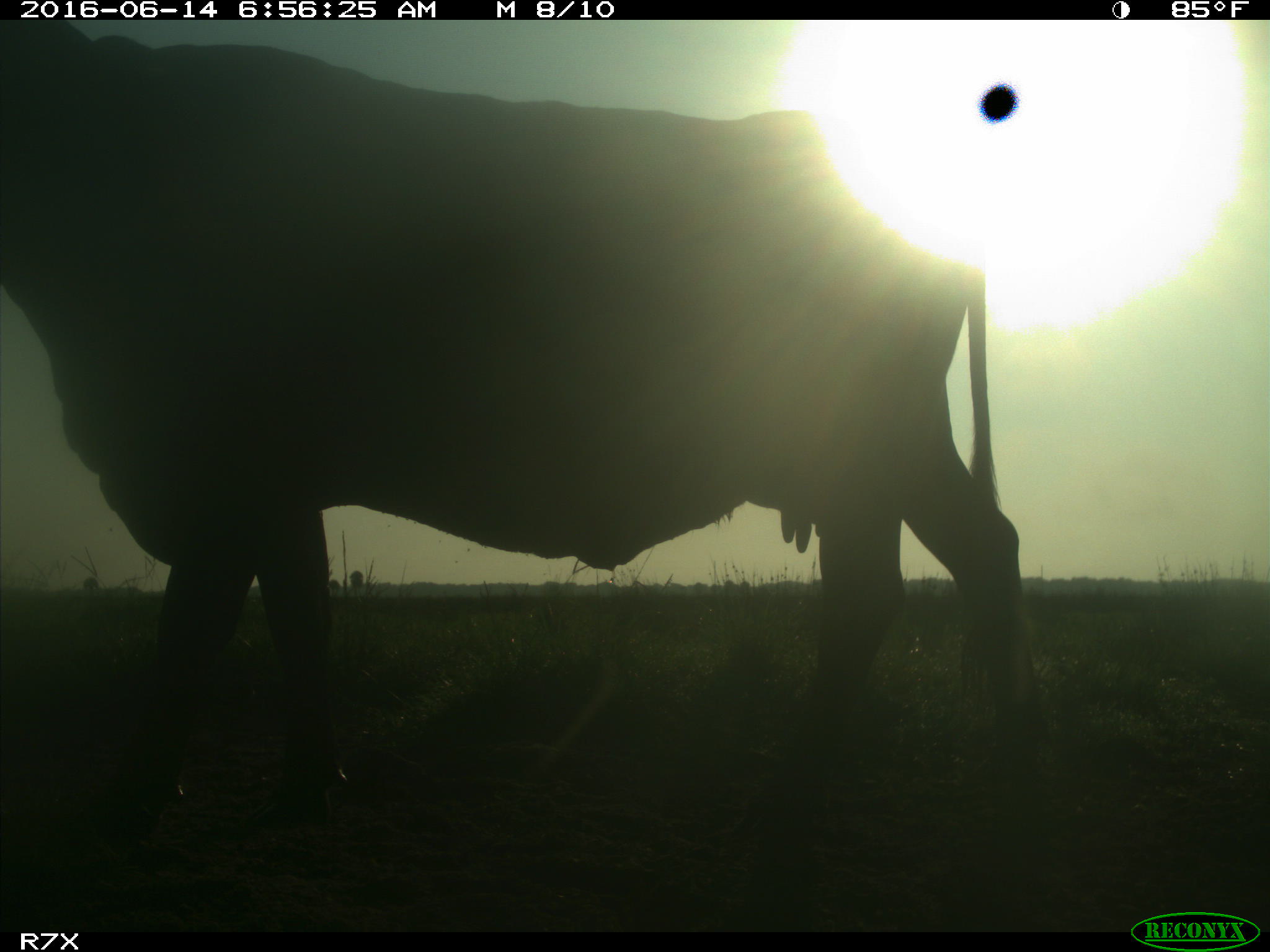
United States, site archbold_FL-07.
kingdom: Animalia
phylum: Chordata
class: Mammalia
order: Artiodactyla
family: Bovidae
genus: Bos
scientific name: Bos taurus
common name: domestic cow